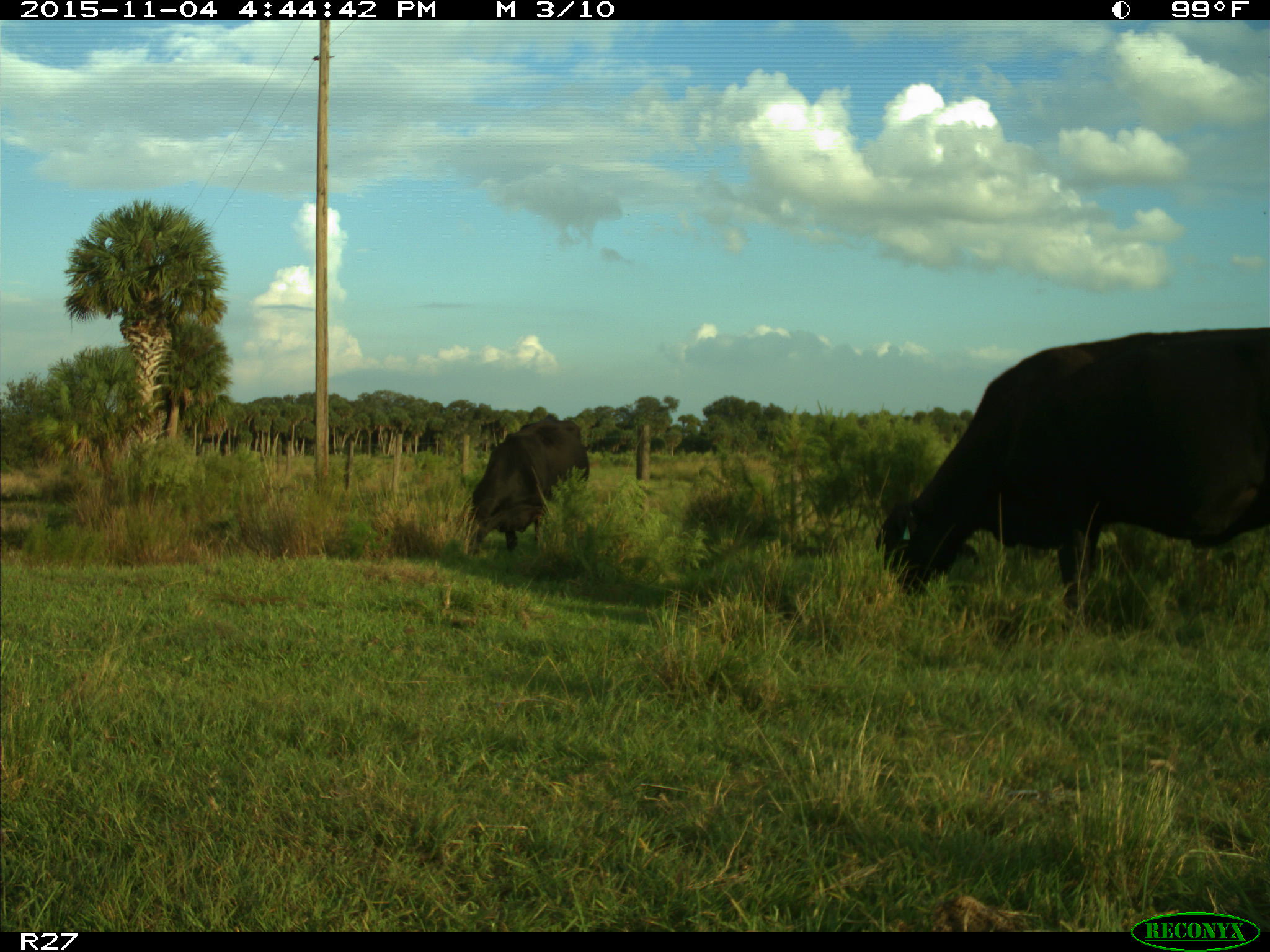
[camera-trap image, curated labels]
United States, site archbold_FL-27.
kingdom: Animalia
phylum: Chordata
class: Mammalia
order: Artiodactyla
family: Bovidae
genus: Bos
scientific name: Bos taurus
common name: domestic cow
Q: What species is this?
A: Bos taurus (domestic cow).